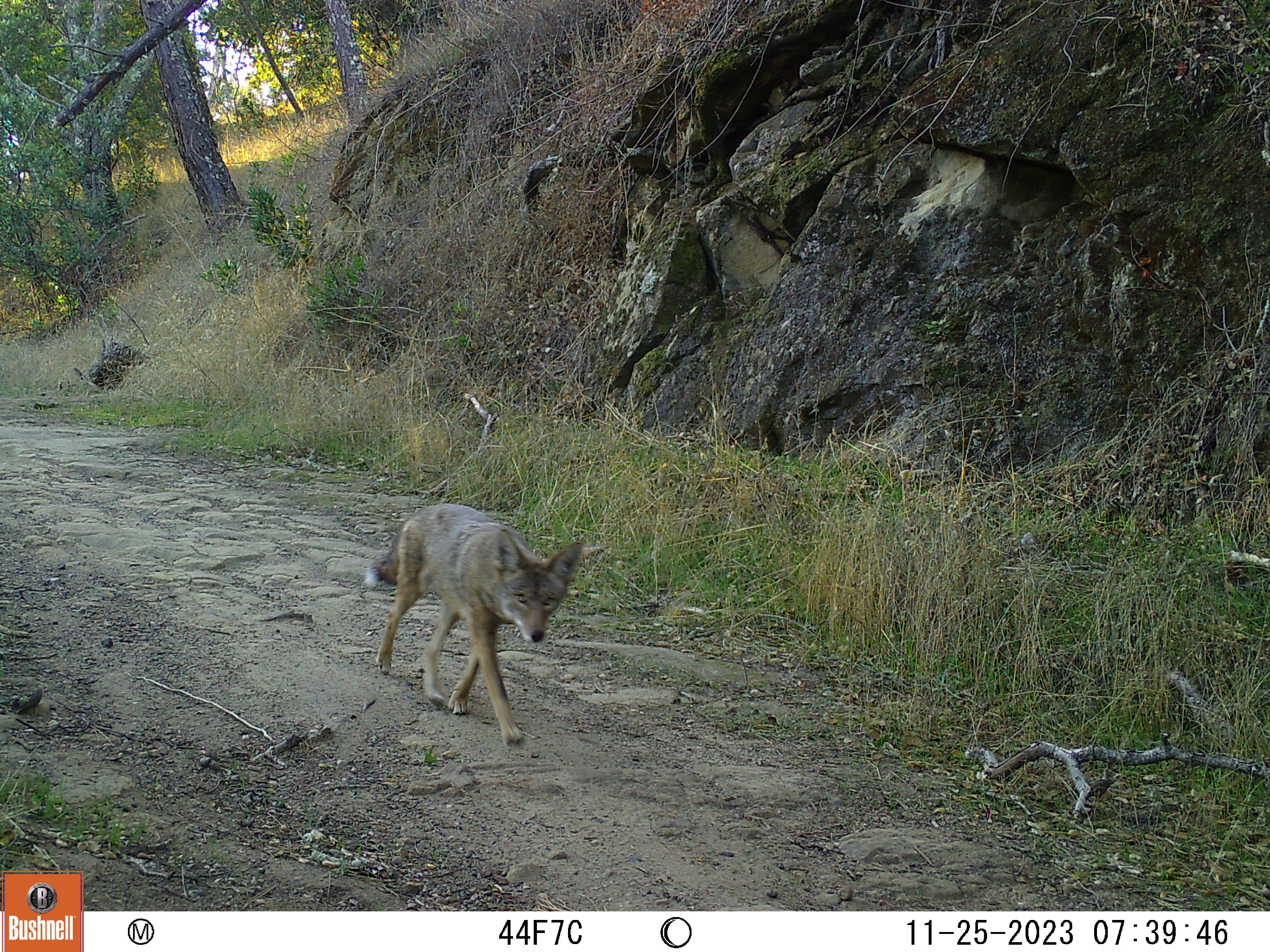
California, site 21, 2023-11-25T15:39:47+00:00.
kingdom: Animalia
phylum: Chordata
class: Mammalia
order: Carnivora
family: Canidae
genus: Canis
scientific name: Canis latrans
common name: coyote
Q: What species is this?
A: Coyote (Canis latrans).